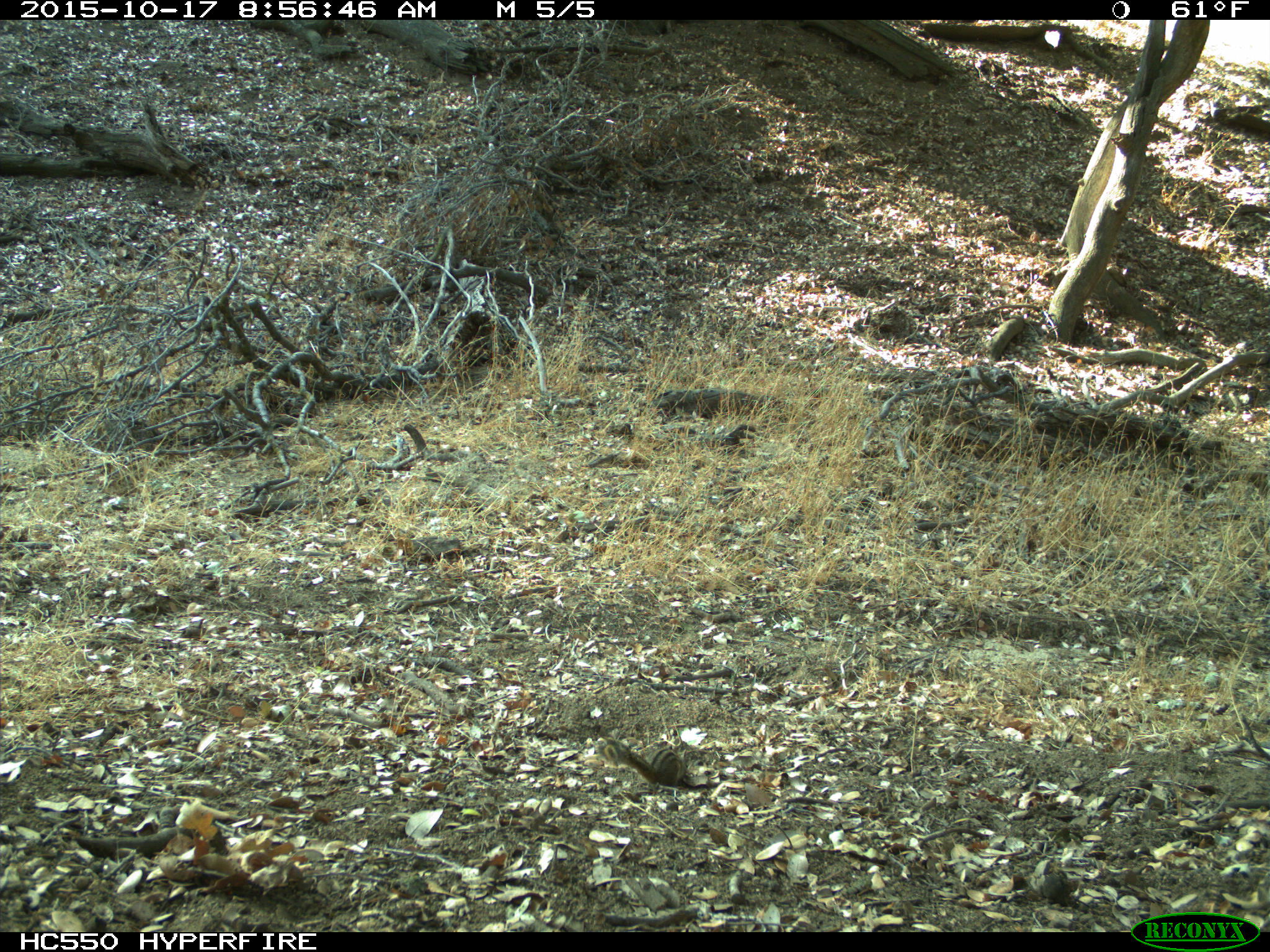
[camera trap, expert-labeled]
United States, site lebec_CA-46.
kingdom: Animalia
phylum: Chordata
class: Mammalia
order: Rodentia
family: Sciuridae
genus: Tamias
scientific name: Tamias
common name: chipmunk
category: unidentified chipmunk